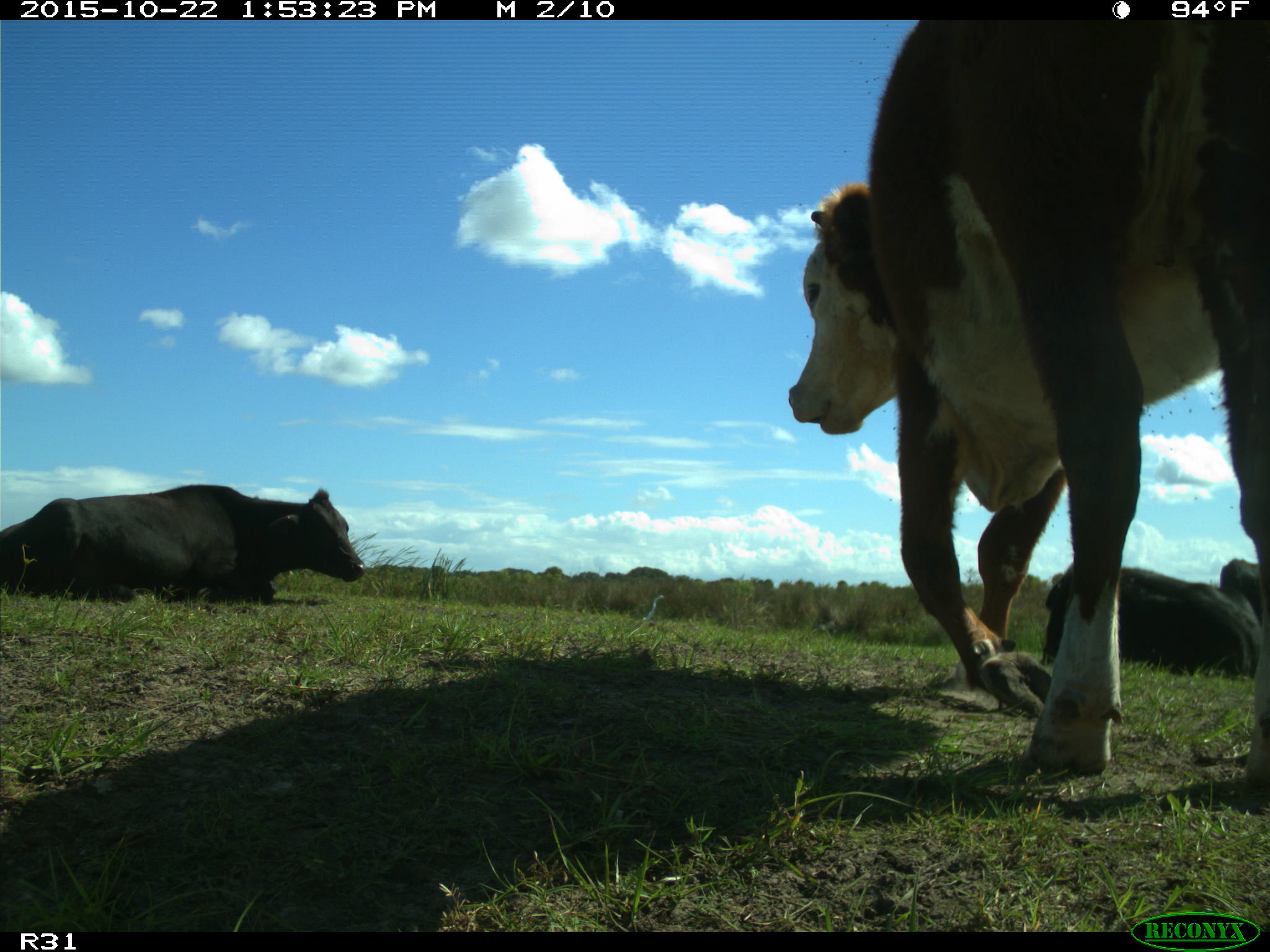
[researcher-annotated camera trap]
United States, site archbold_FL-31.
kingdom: Animalia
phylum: Chordata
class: Mammalia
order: Artiodactyla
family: Bovidae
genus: Bos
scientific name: Bos taurus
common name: domestic cow